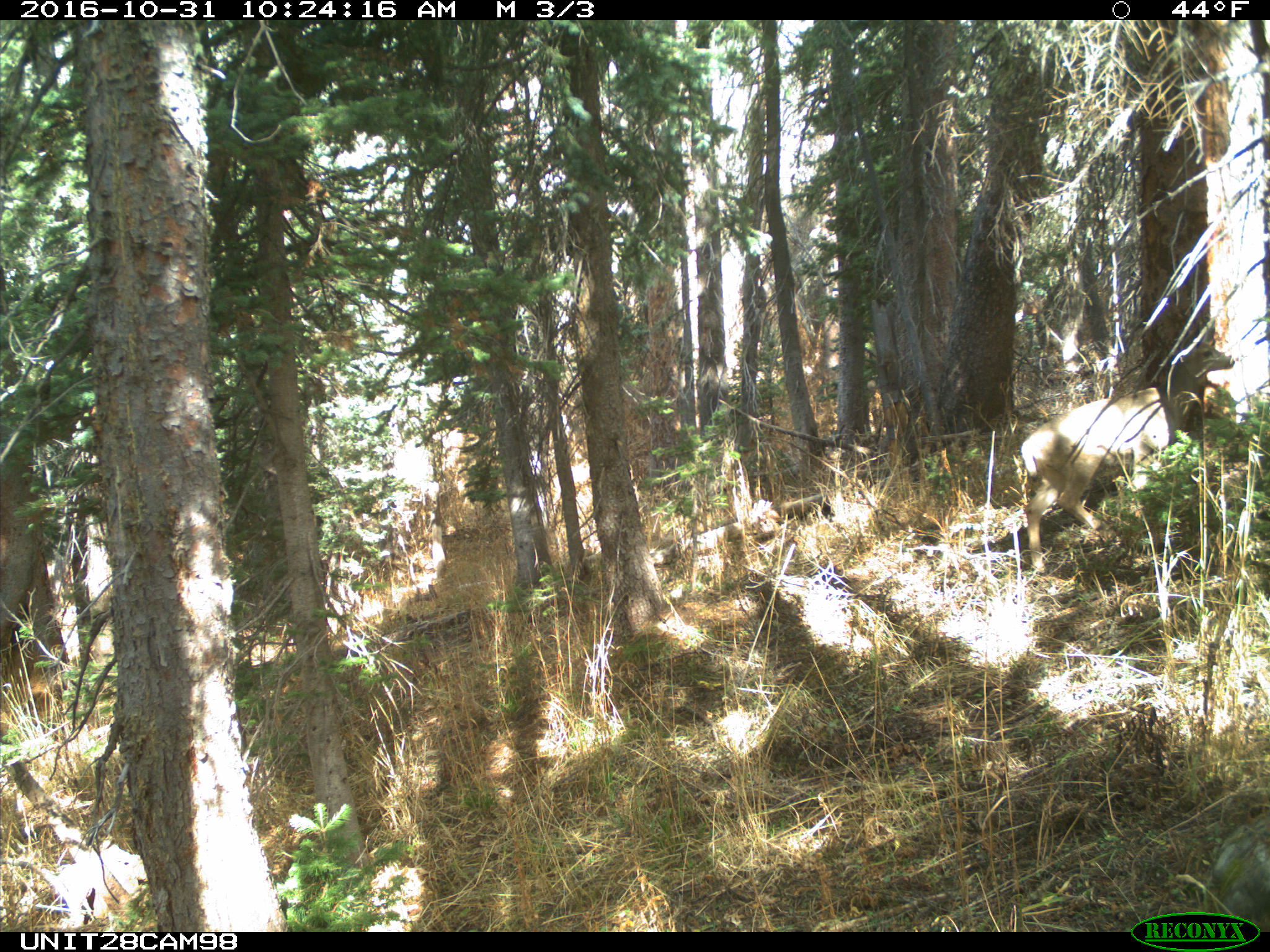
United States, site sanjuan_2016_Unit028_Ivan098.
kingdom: Animalia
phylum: Chordata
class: Mammalia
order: Artiodactyla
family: Cervidae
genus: Odocoileus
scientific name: Odocoileus hemionus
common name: mule deer